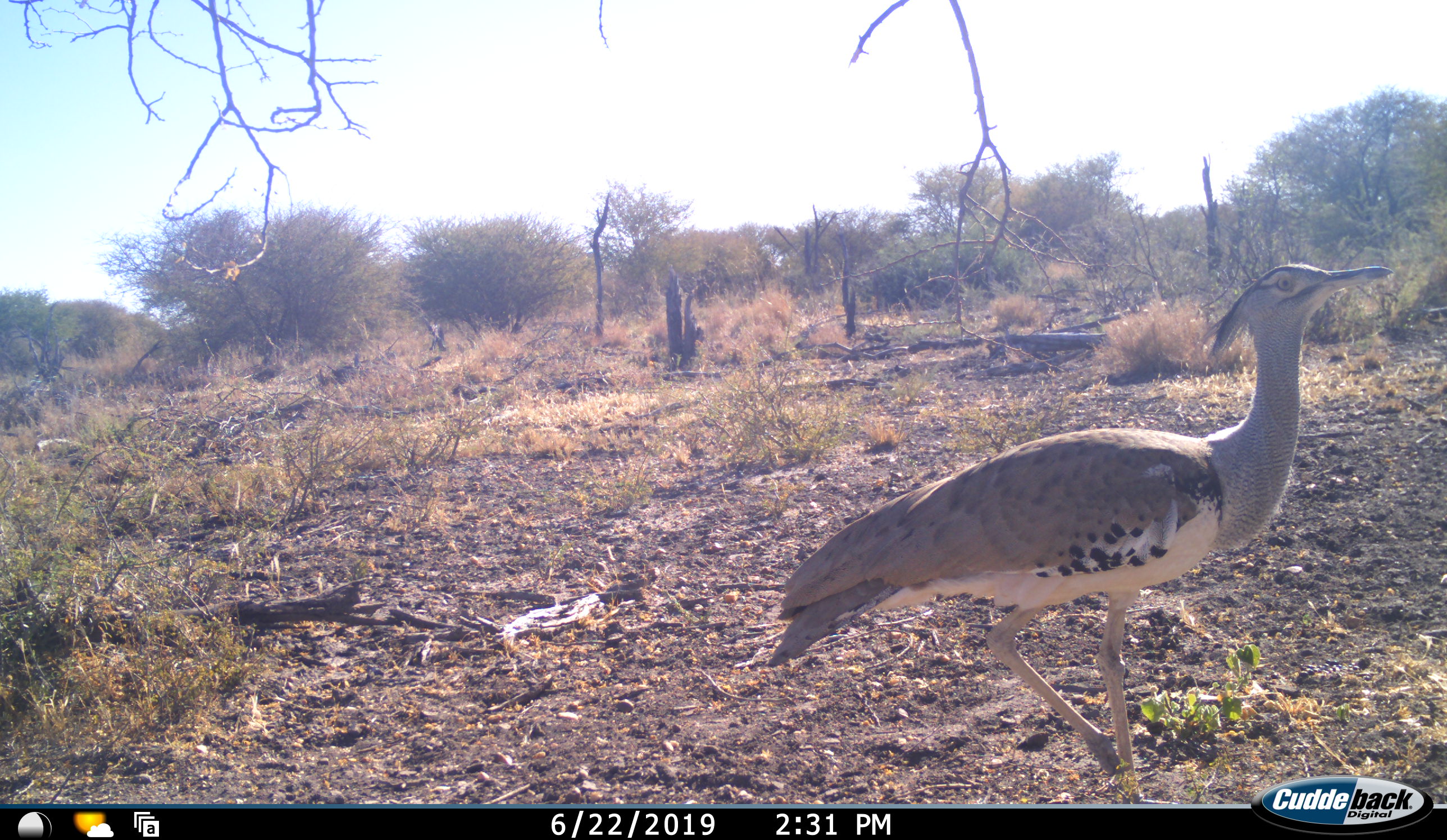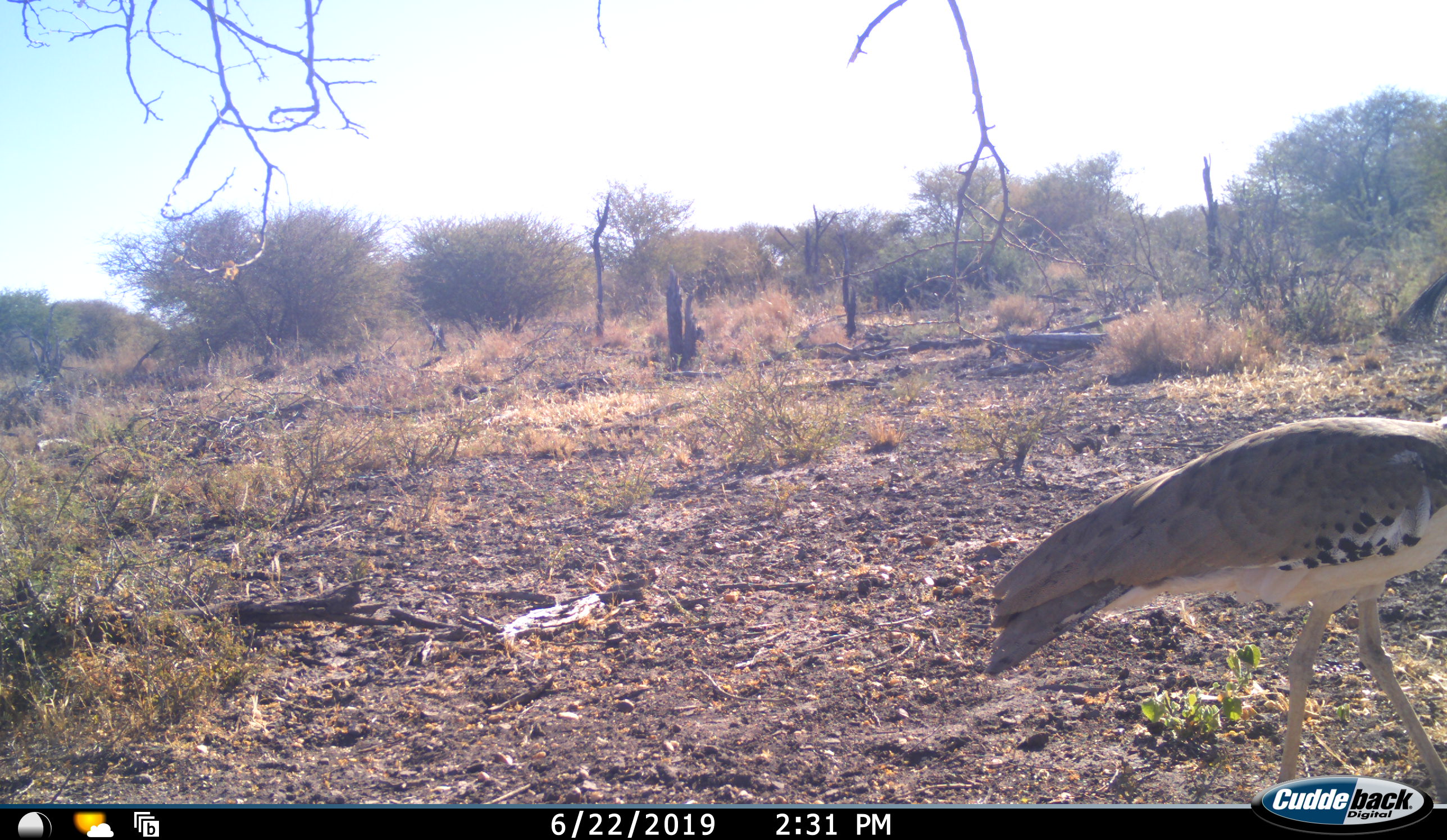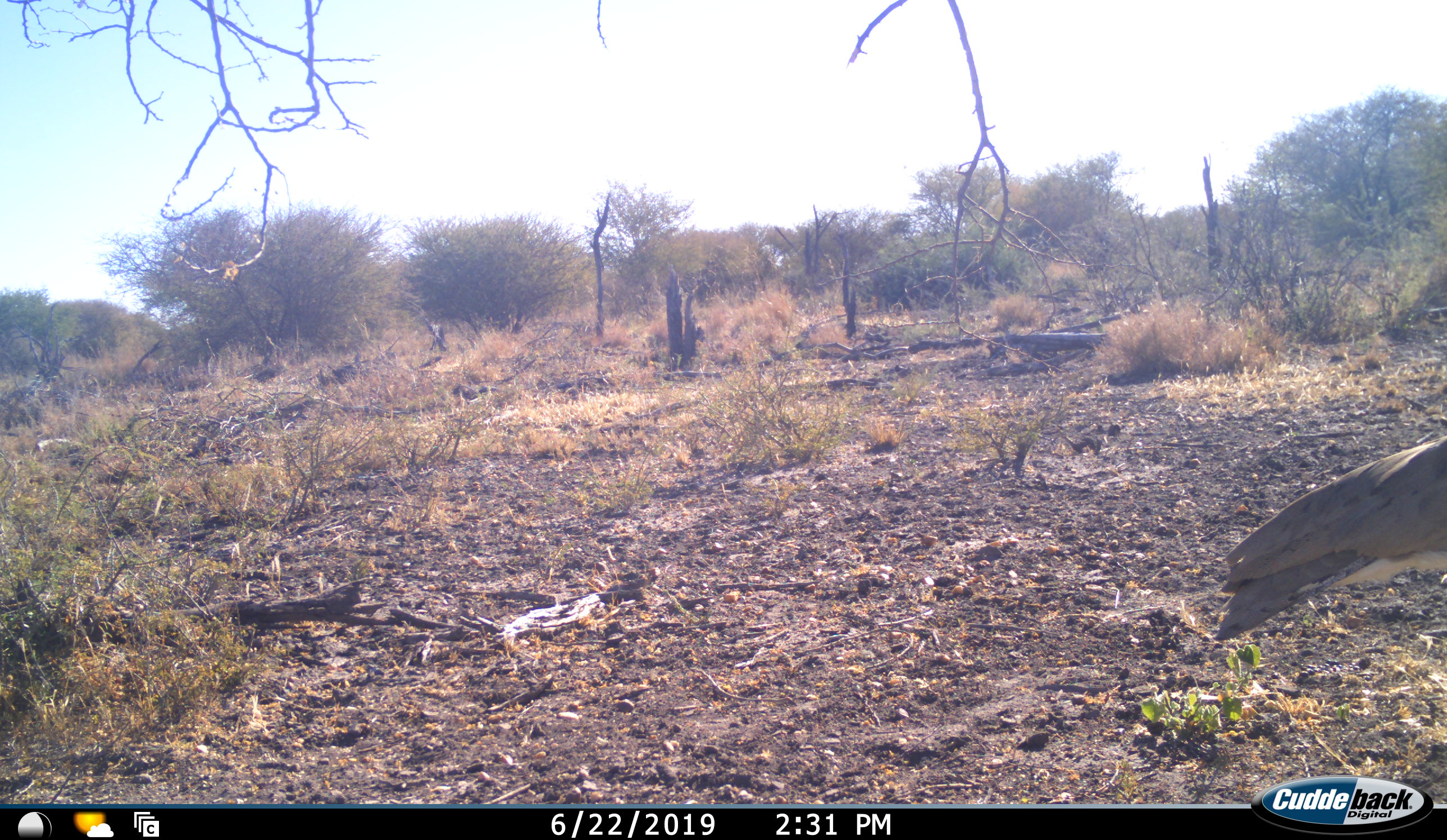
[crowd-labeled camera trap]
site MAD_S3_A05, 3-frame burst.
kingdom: Animalia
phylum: Chordata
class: Aves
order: Otidiformes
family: Otididae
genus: Ardeotis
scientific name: Ardeotis kori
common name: kori bustard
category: bustardkori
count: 1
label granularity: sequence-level